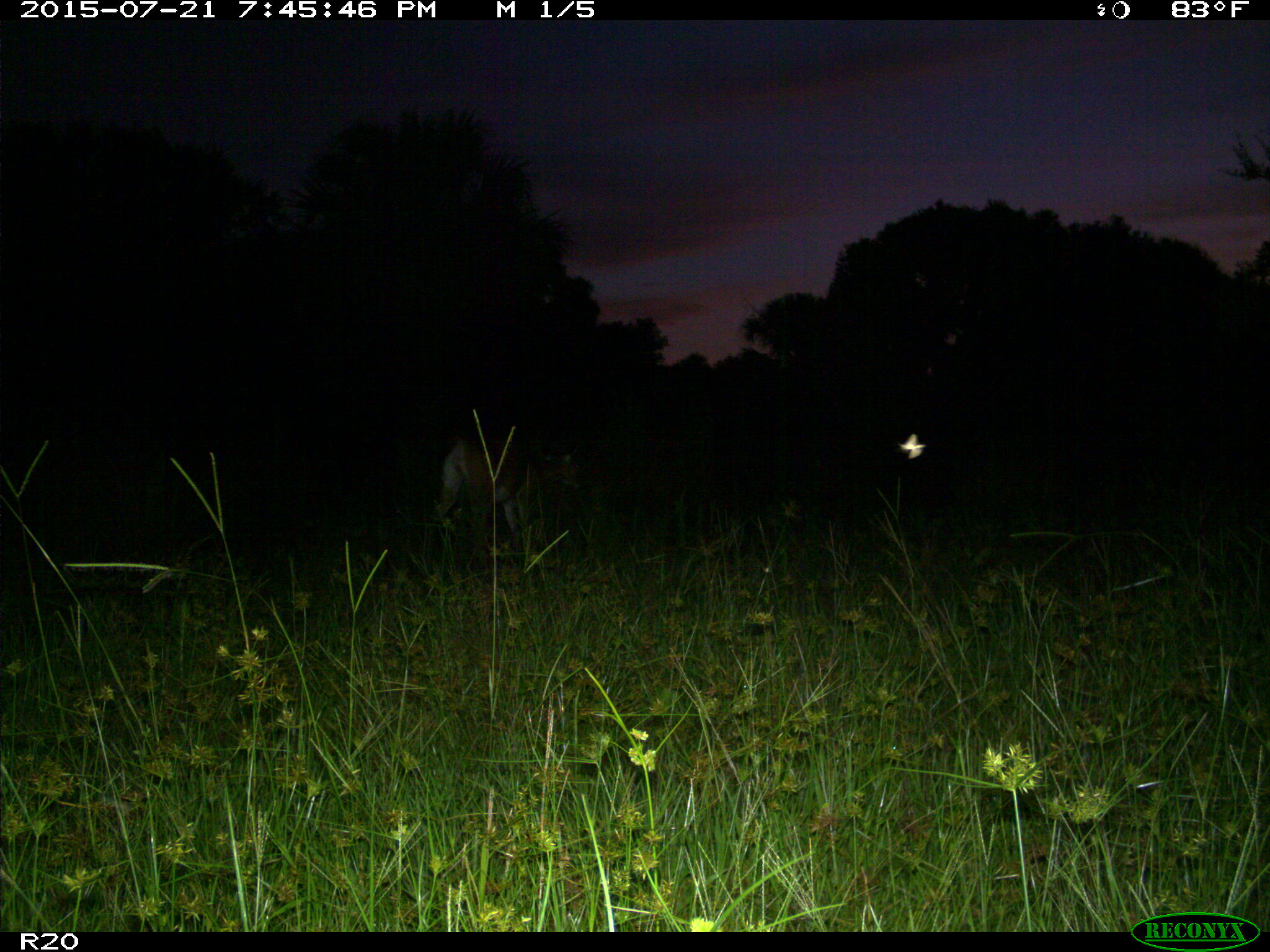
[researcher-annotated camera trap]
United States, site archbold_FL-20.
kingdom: Animalia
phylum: Chordata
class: Mammalia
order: Artiodactyla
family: Cervidae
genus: Odocoileus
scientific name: Odocoileus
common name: deer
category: unidentified deer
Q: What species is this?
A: Unidentified deer (deer) (Odocoileus).